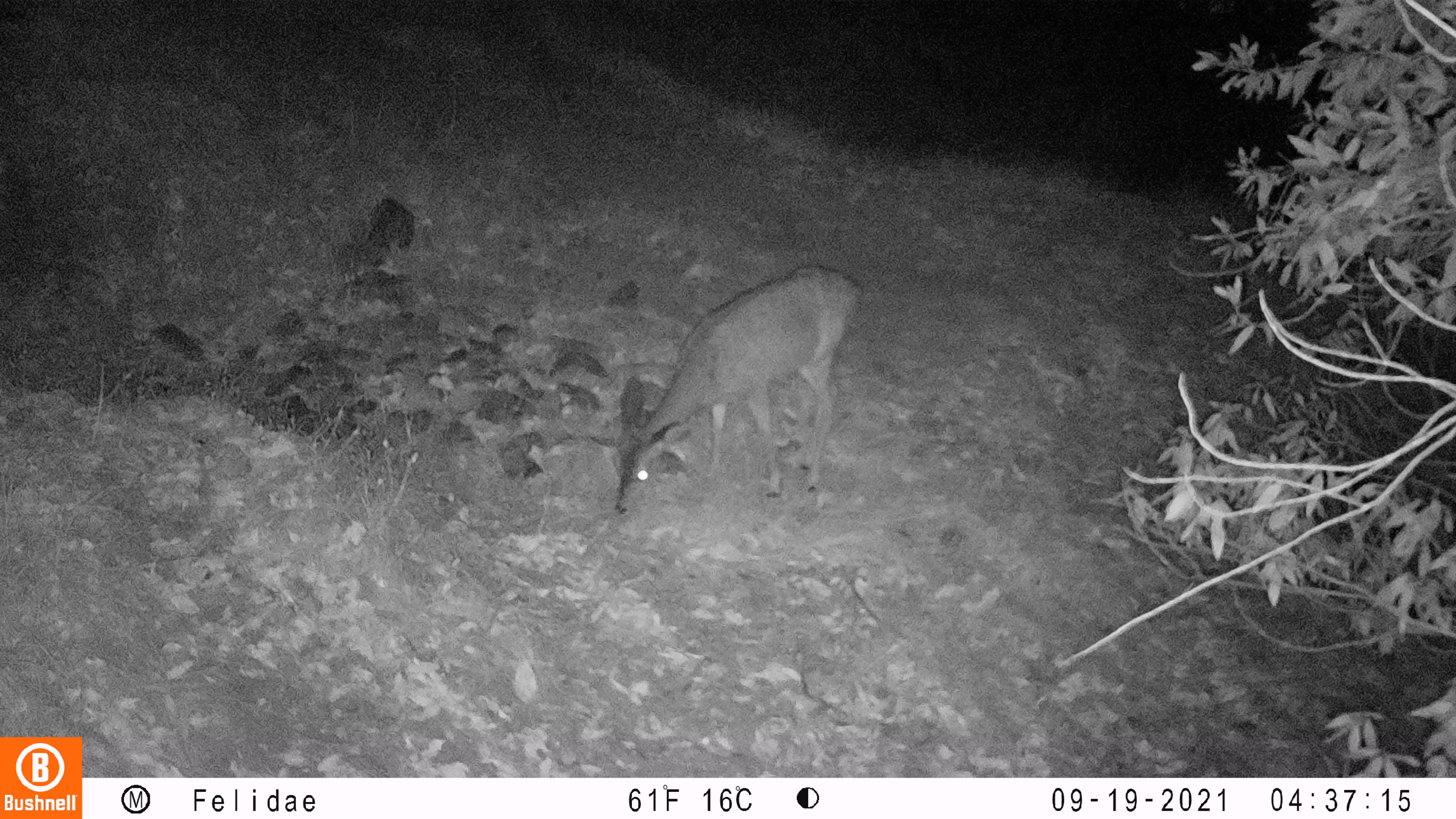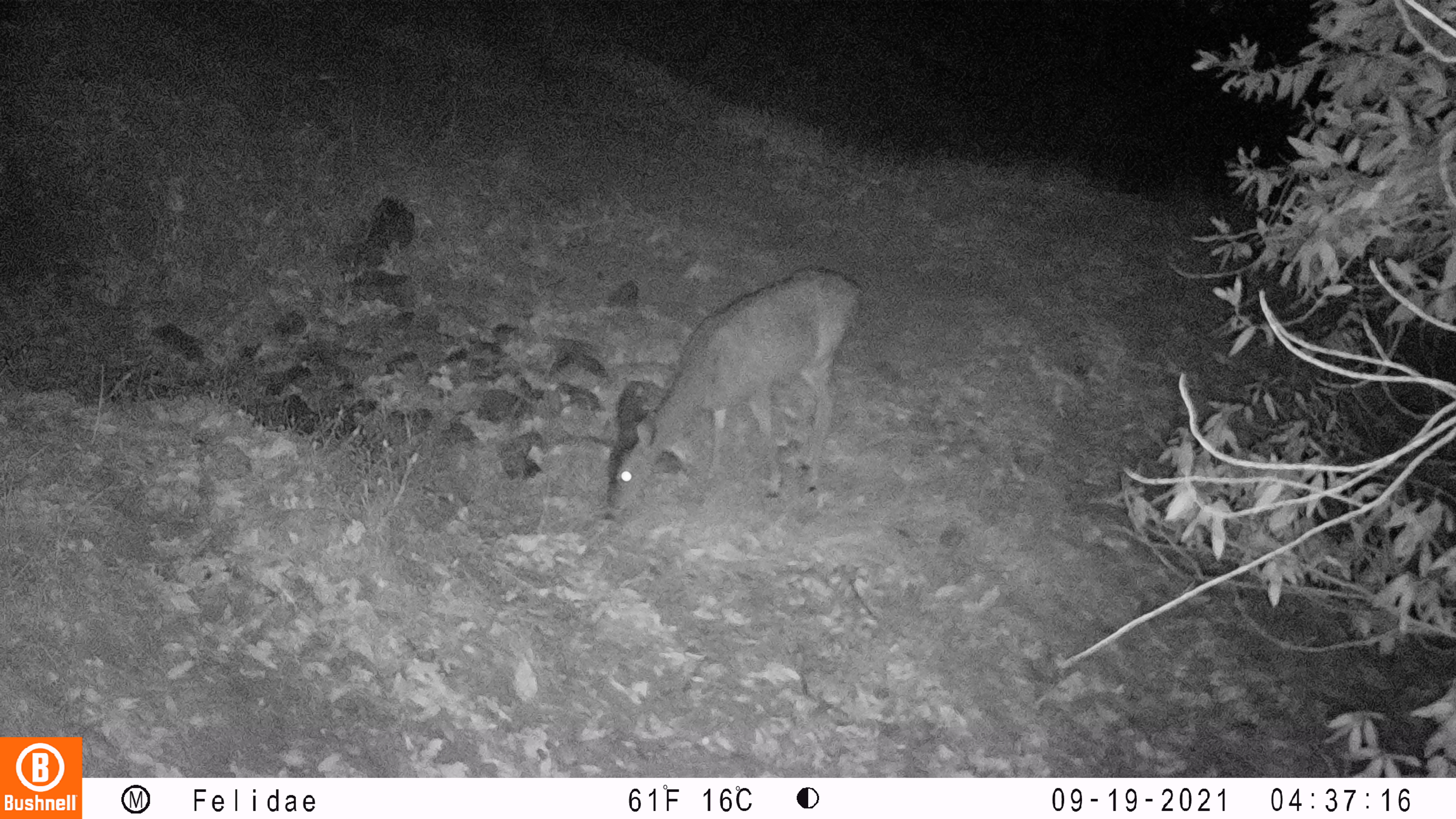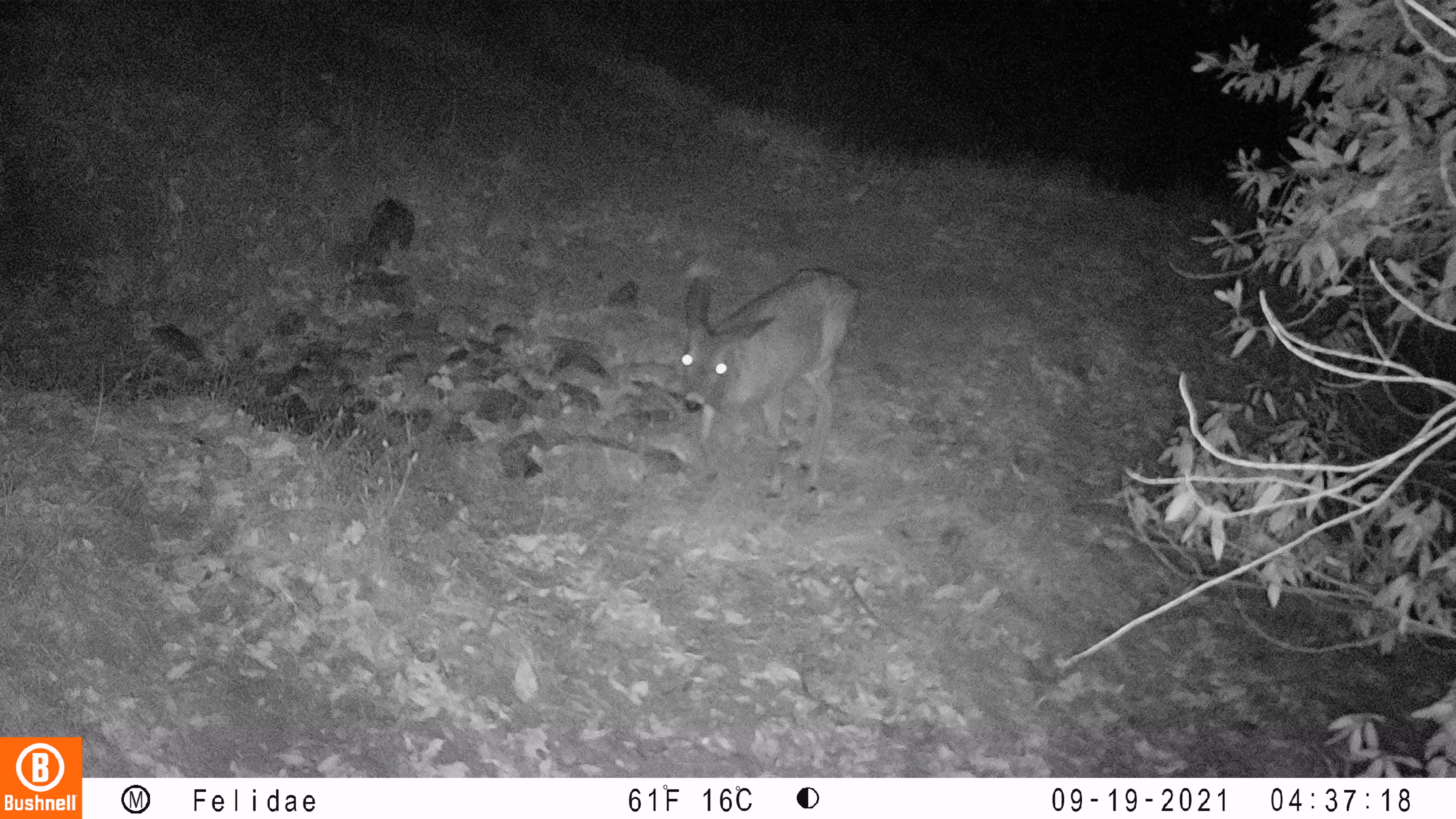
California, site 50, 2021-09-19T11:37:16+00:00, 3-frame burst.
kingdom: Animalia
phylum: Chordata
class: Mammalia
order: Artiodactyla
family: Cervidae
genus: Odocoileus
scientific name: Odocoileus hemionus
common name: mule deer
Mule deer (Odocoileus hemionus).